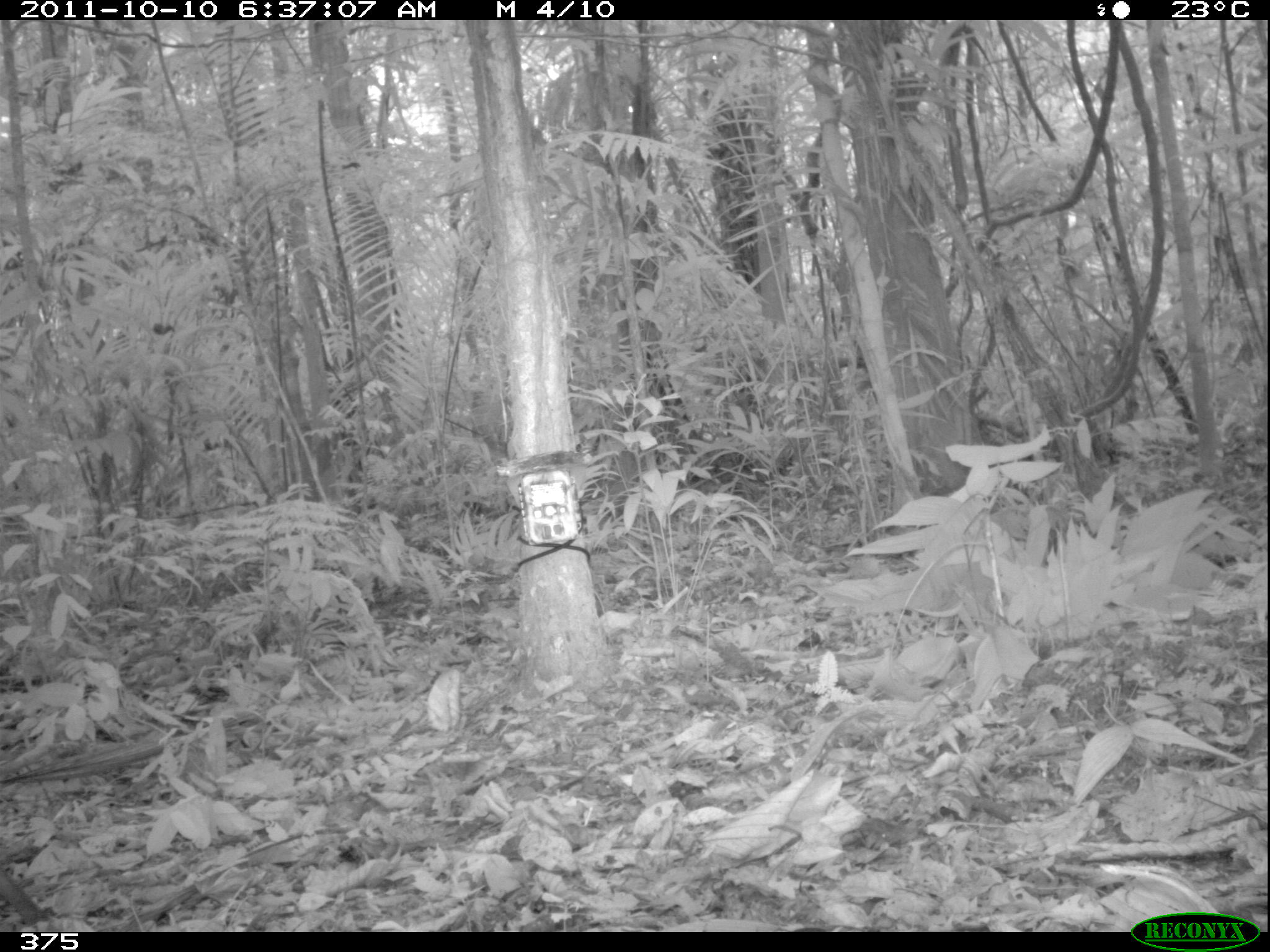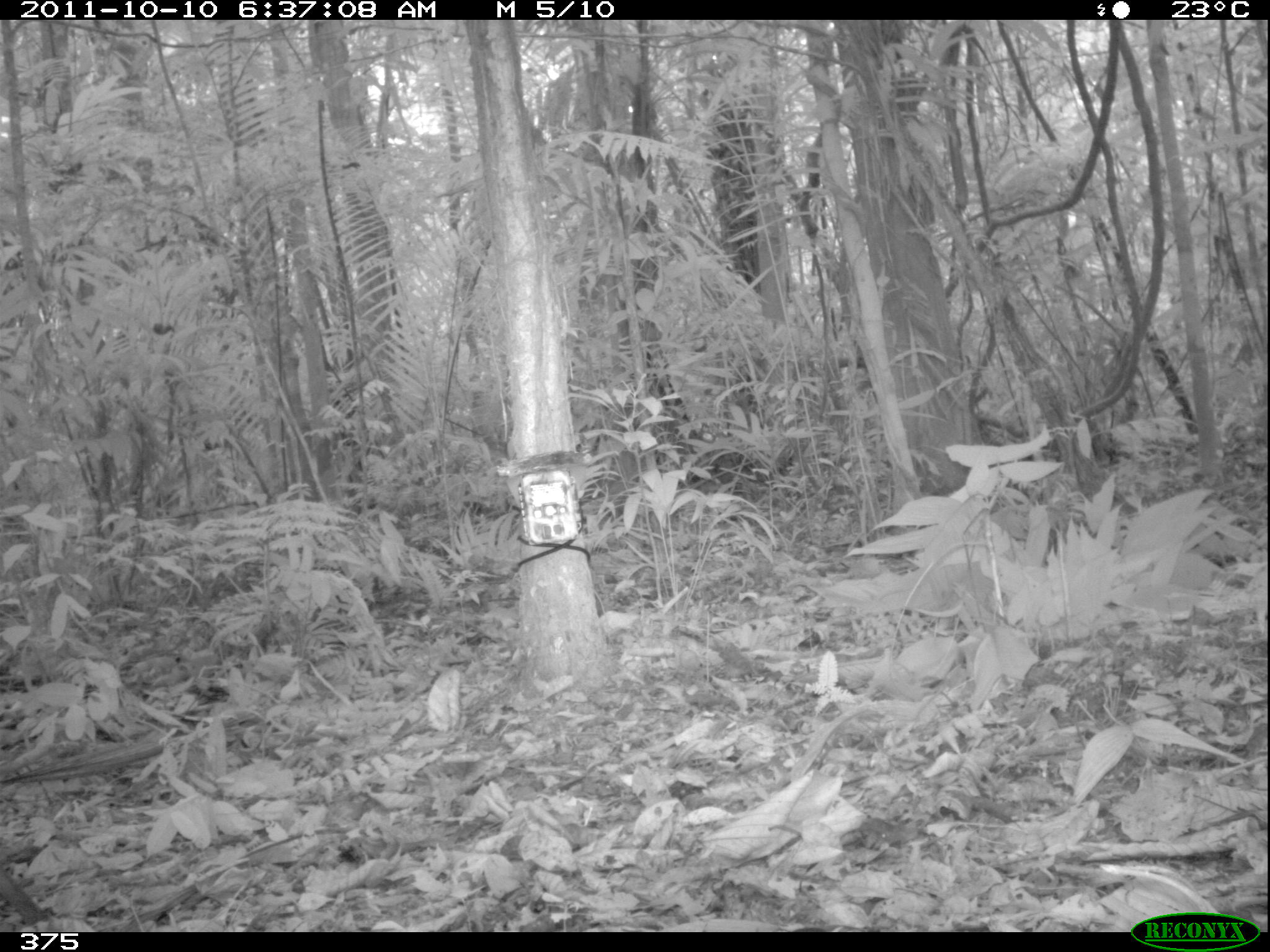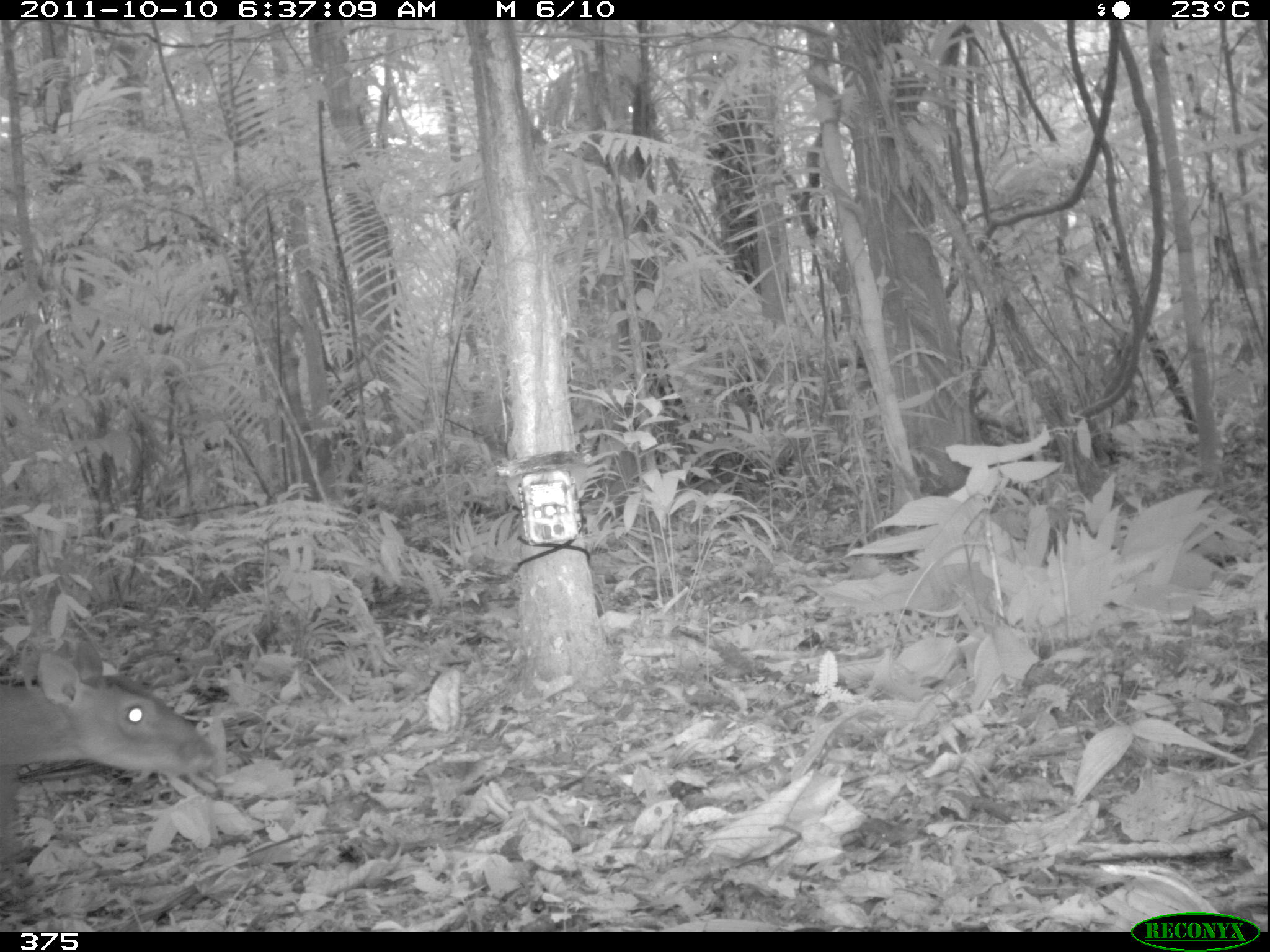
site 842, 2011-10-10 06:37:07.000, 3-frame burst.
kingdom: Animalia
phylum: Chordata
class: Mammalia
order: Artiodactyla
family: Cervidae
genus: Mazama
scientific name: Mazama americana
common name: red brocket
Mazama americana (red brocket).